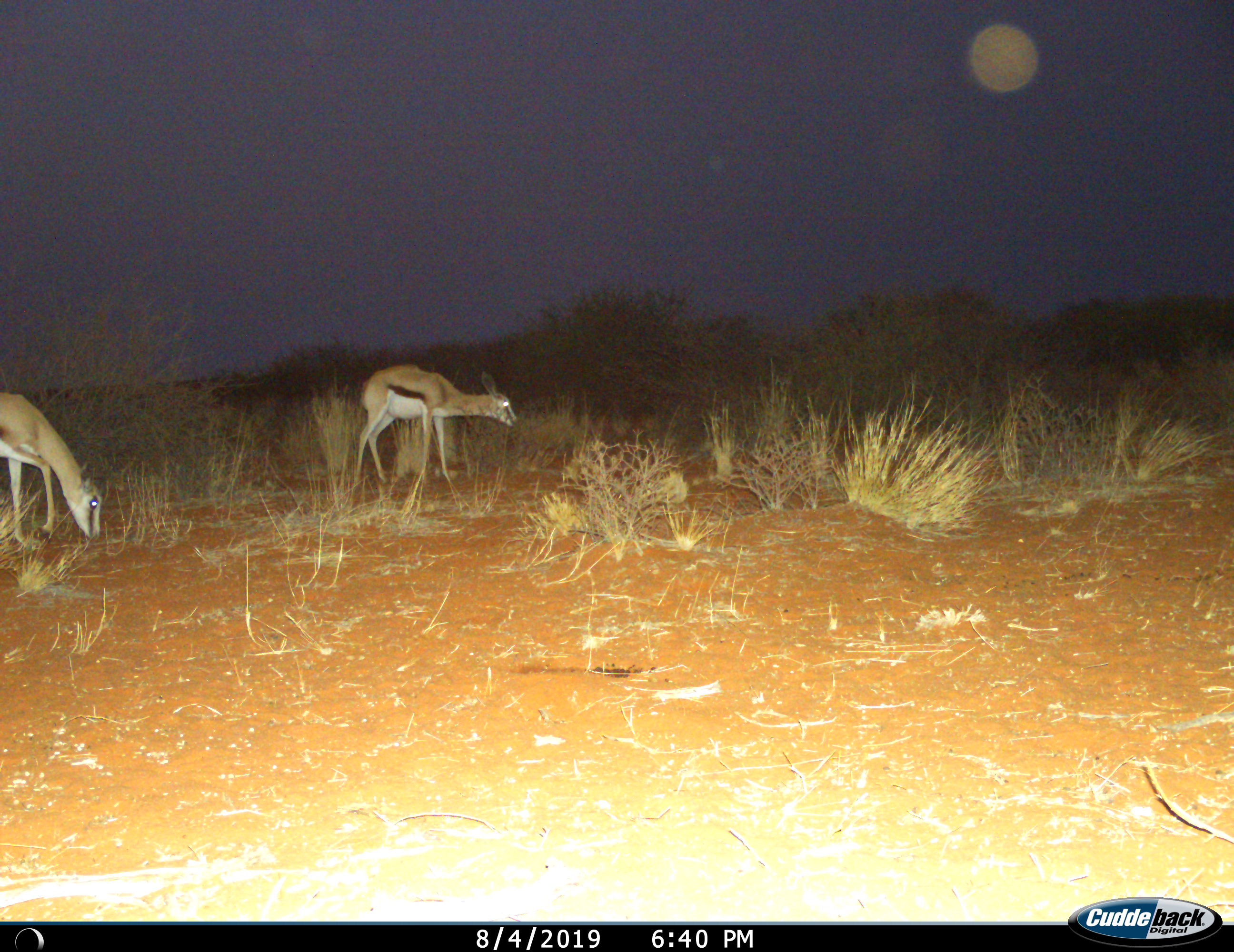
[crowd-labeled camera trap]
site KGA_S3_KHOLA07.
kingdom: Animalia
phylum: Chordata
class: Mammalia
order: Artiodactyla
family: Bovidae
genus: Antidorcas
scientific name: Antidorcas marsupialis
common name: springbok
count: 2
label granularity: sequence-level